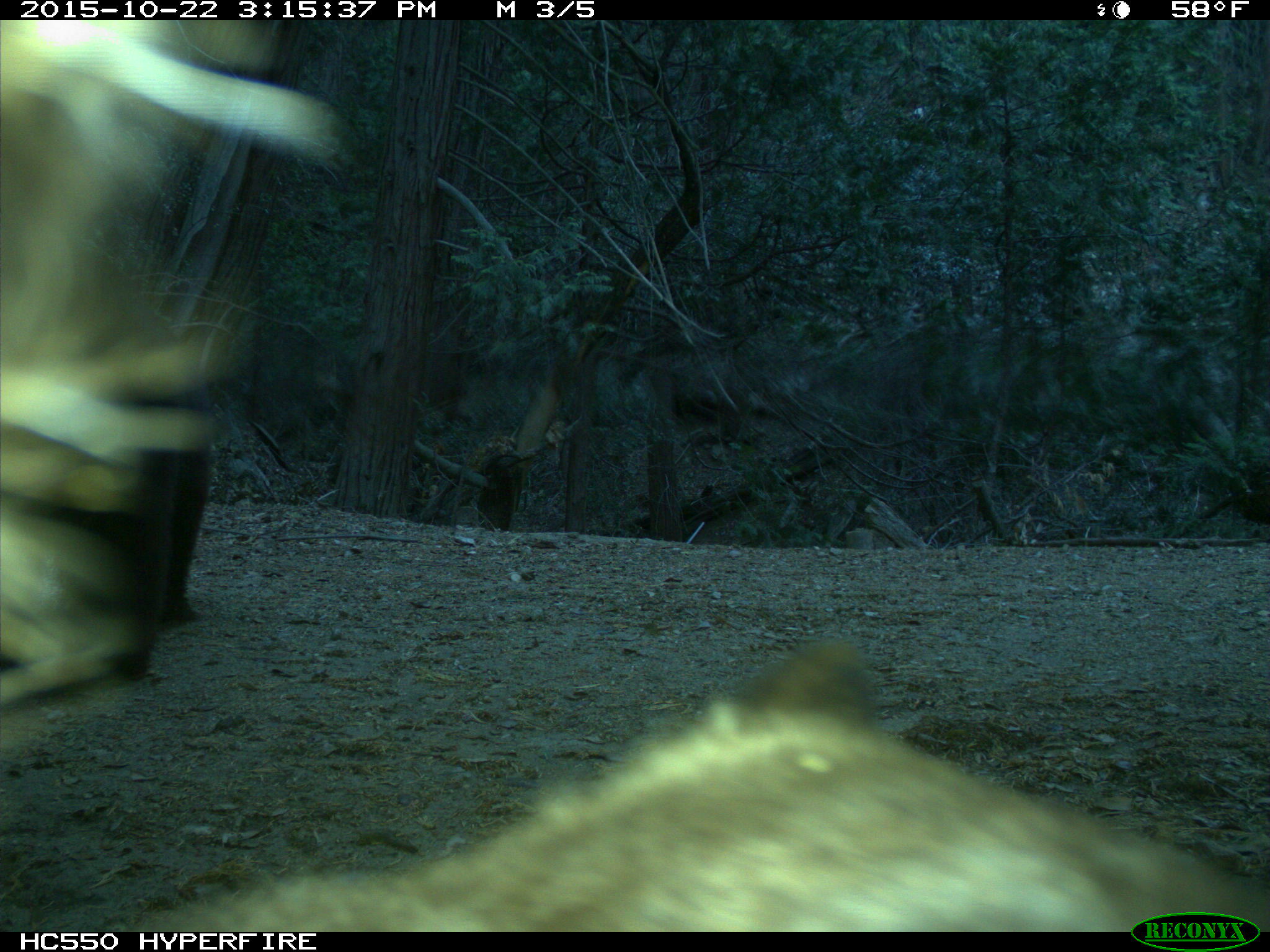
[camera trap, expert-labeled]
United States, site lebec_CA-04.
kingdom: Animalia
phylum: Chordata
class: Mammalia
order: Carnivora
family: Ursidae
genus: Ursus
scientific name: Ursus americanus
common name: american black bear